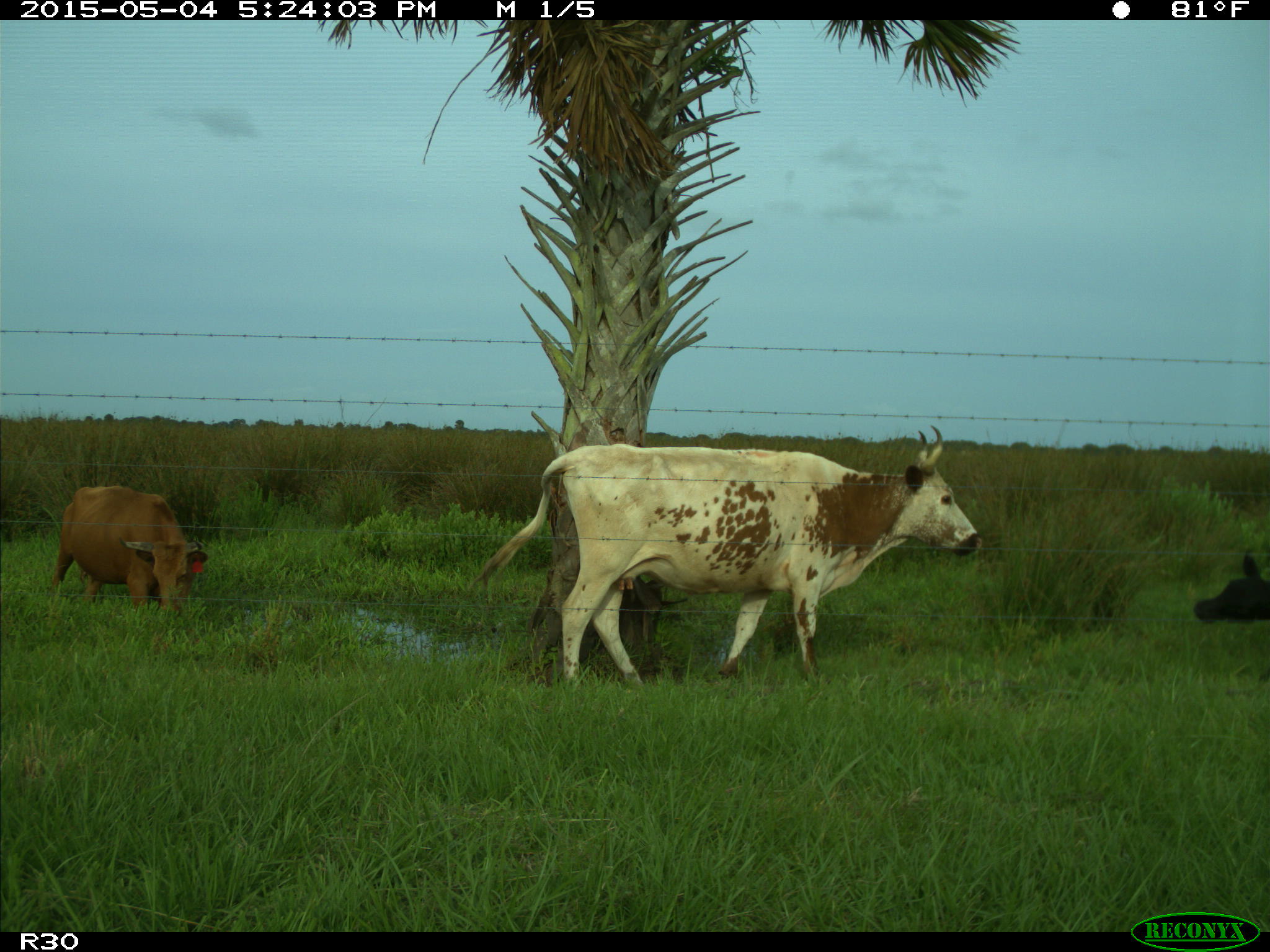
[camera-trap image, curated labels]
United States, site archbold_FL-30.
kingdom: Animalia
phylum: Chordata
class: Mammalia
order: Artiodactyla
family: Bovidae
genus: Bos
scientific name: Bos taurus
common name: domestic cow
Bos taurus (domestic cow).